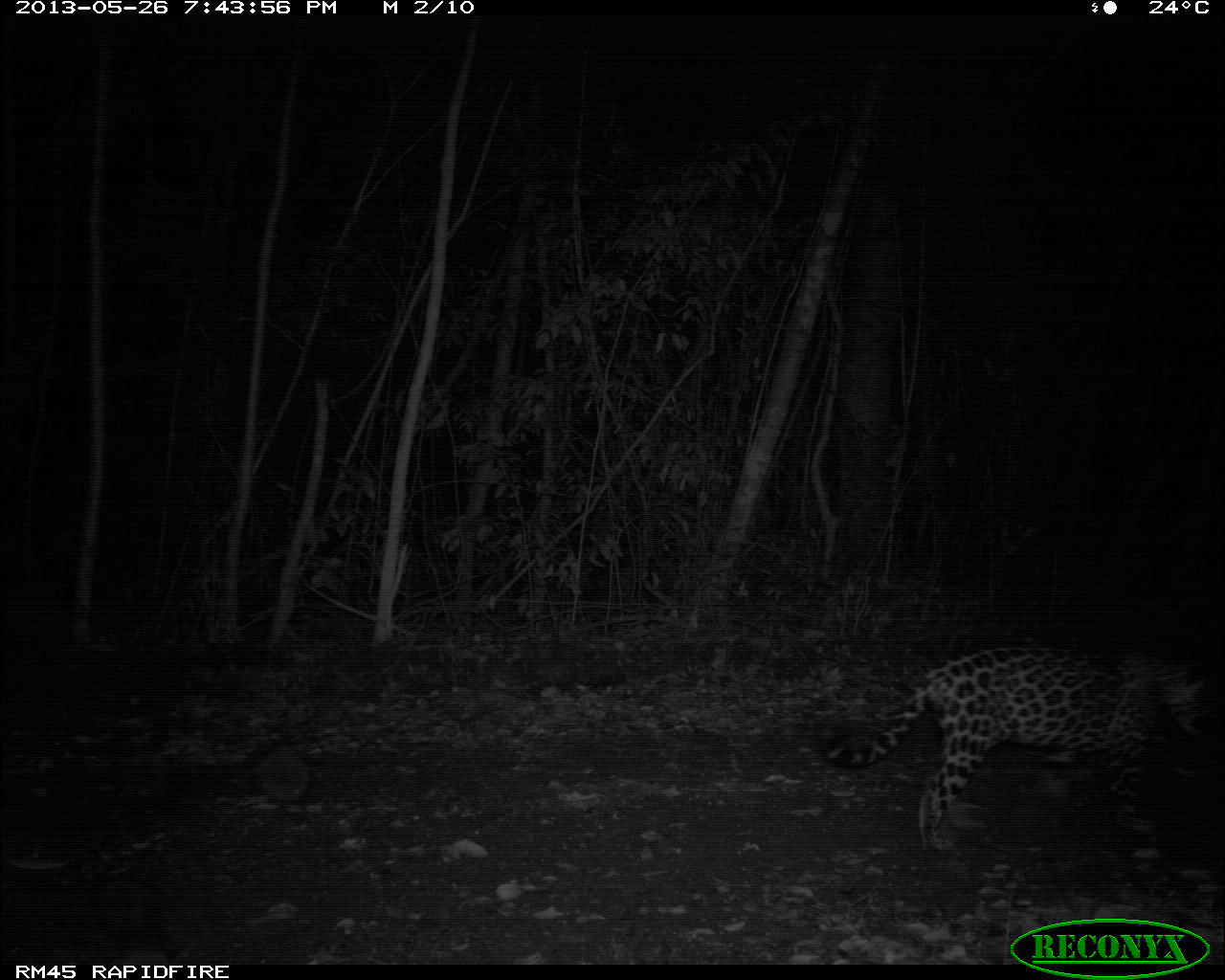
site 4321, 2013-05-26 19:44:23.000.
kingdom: Animalia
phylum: Chordata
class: Mammalia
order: Carnivora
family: Felidae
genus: Panthera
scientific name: Panthera onca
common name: jaguar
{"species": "Panthera onca (jaguar)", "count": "1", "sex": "female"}